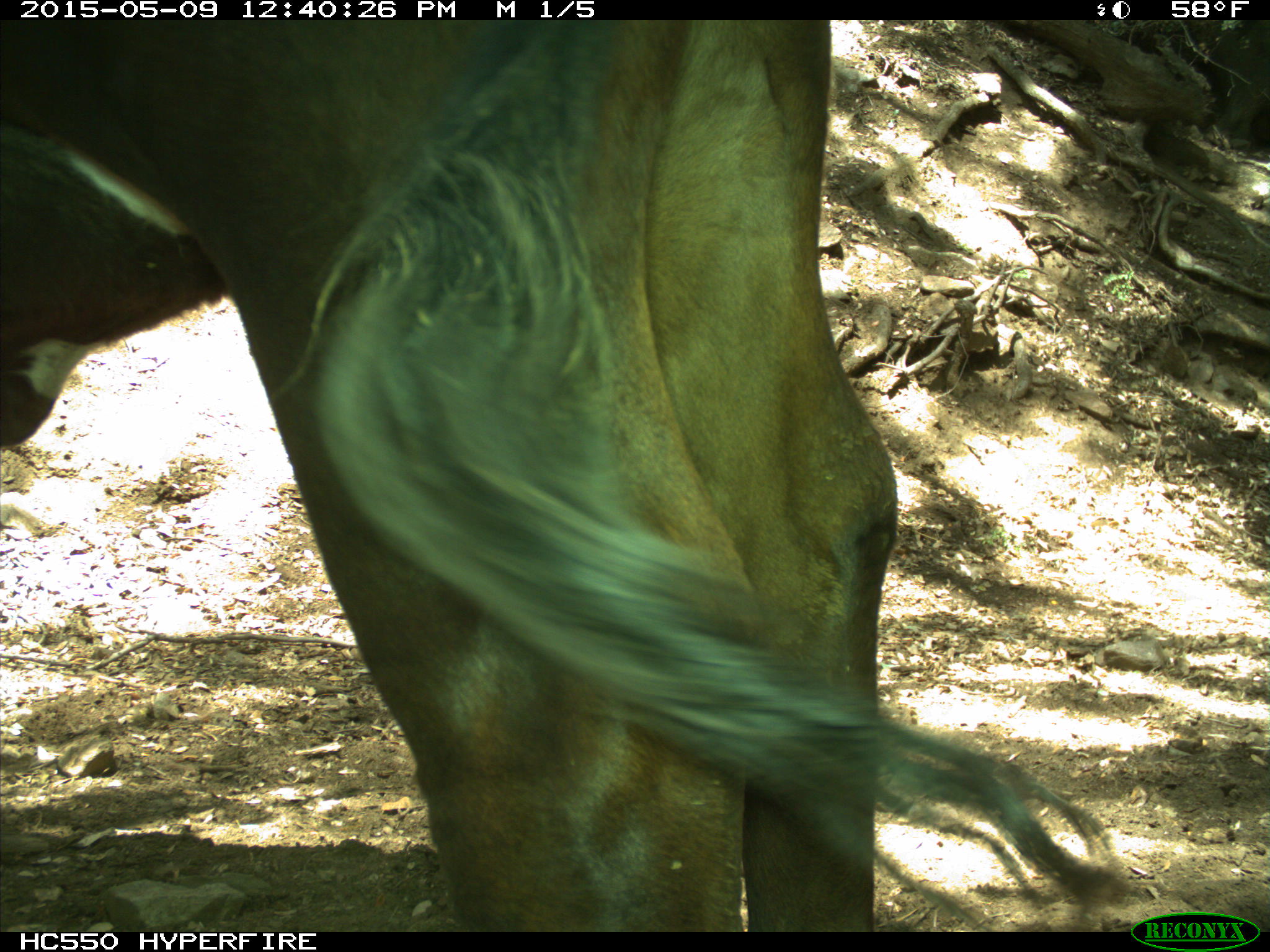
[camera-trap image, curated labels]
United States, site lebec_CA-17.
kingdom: Animalia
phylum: Chordata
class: Mammalia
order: Artiodactyla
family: Bovidae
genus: Bos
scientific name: Bos taurus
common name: domestic cow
Bos taurus (domestic cow).